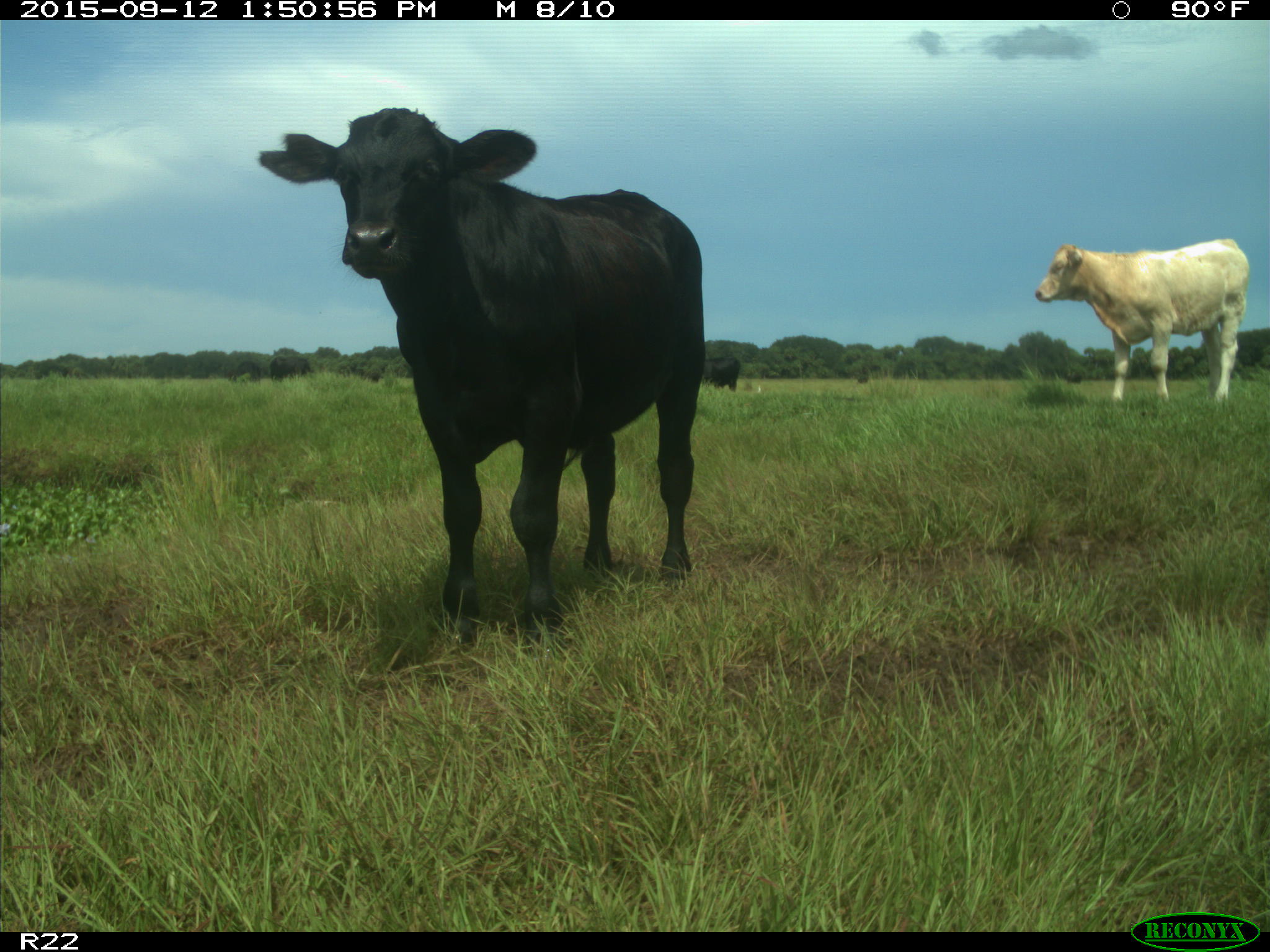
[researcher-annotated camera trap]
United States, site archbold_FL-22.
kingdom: Animalia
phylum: Chordata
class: Mammalia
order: Artiodactyla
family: Bovidae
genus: Bos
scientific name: Bos taurus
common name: domestic cow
Bos taurus (domestic cow).